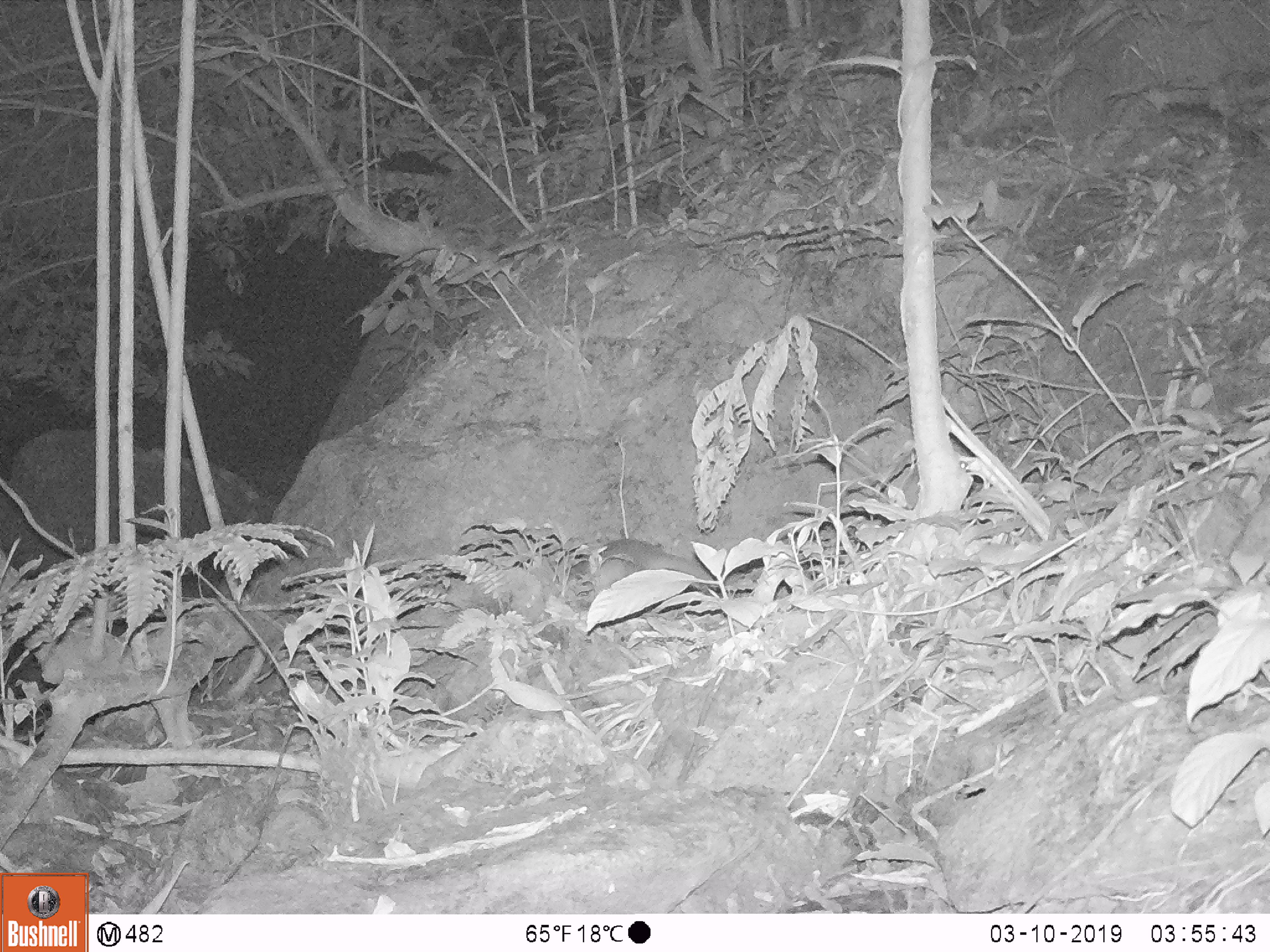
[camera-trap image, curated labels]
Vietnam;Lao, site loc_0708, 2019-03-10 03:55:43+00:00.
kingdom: Animalia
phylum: Chordata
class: Mammalia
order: Carnivora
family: Mustelidae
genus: Melogale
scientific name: Melogale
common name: ferret badger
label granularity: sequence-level